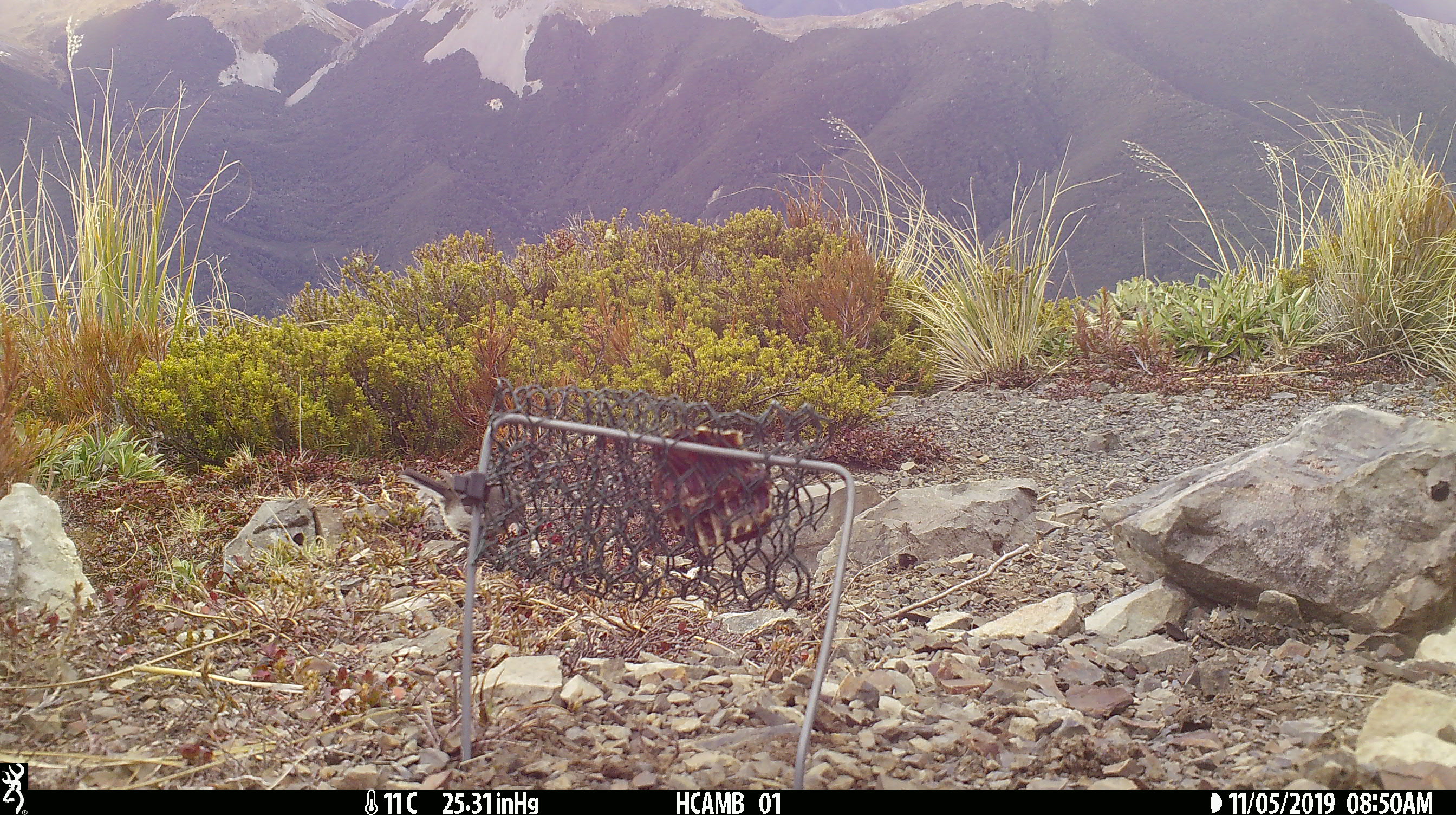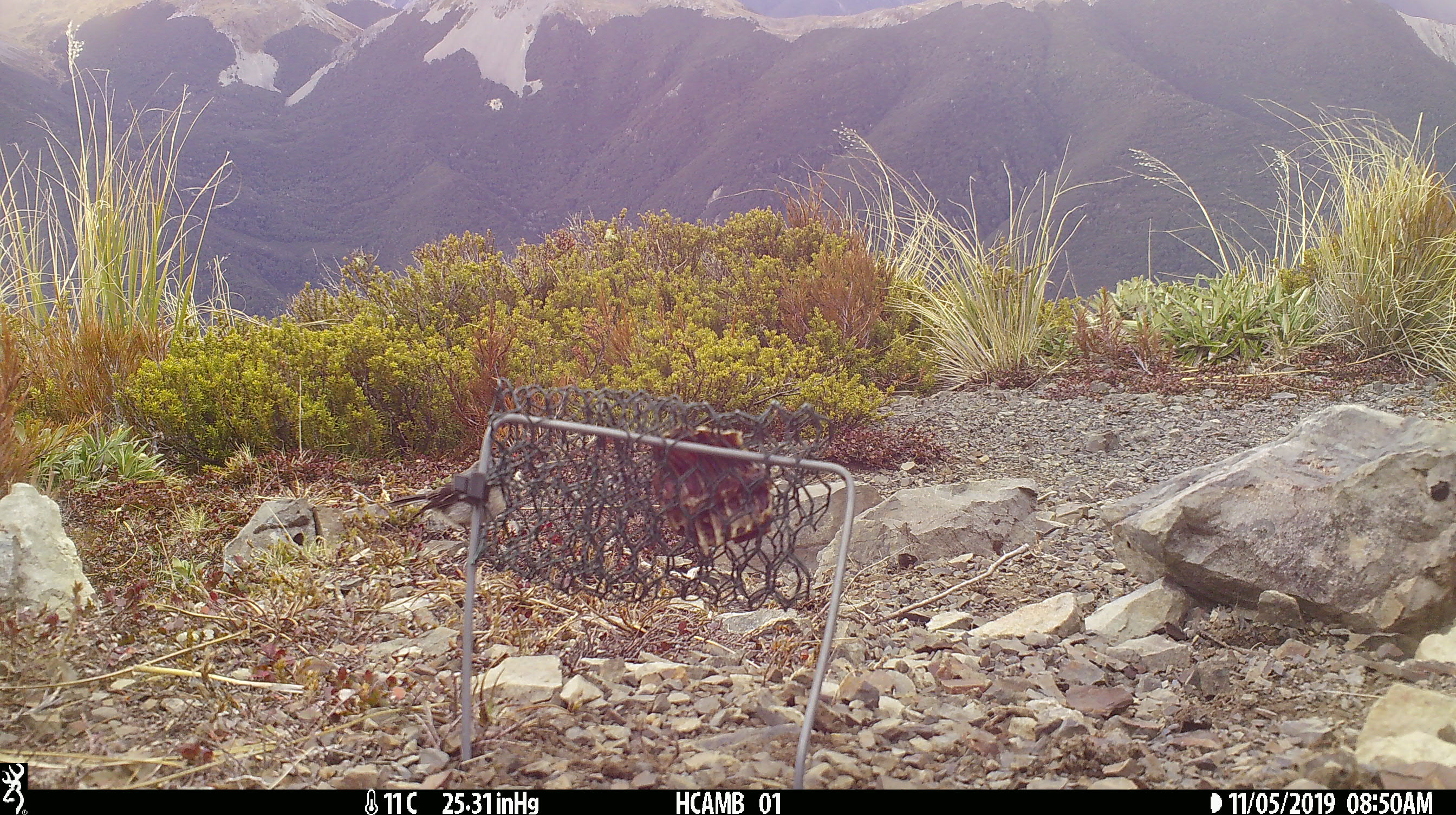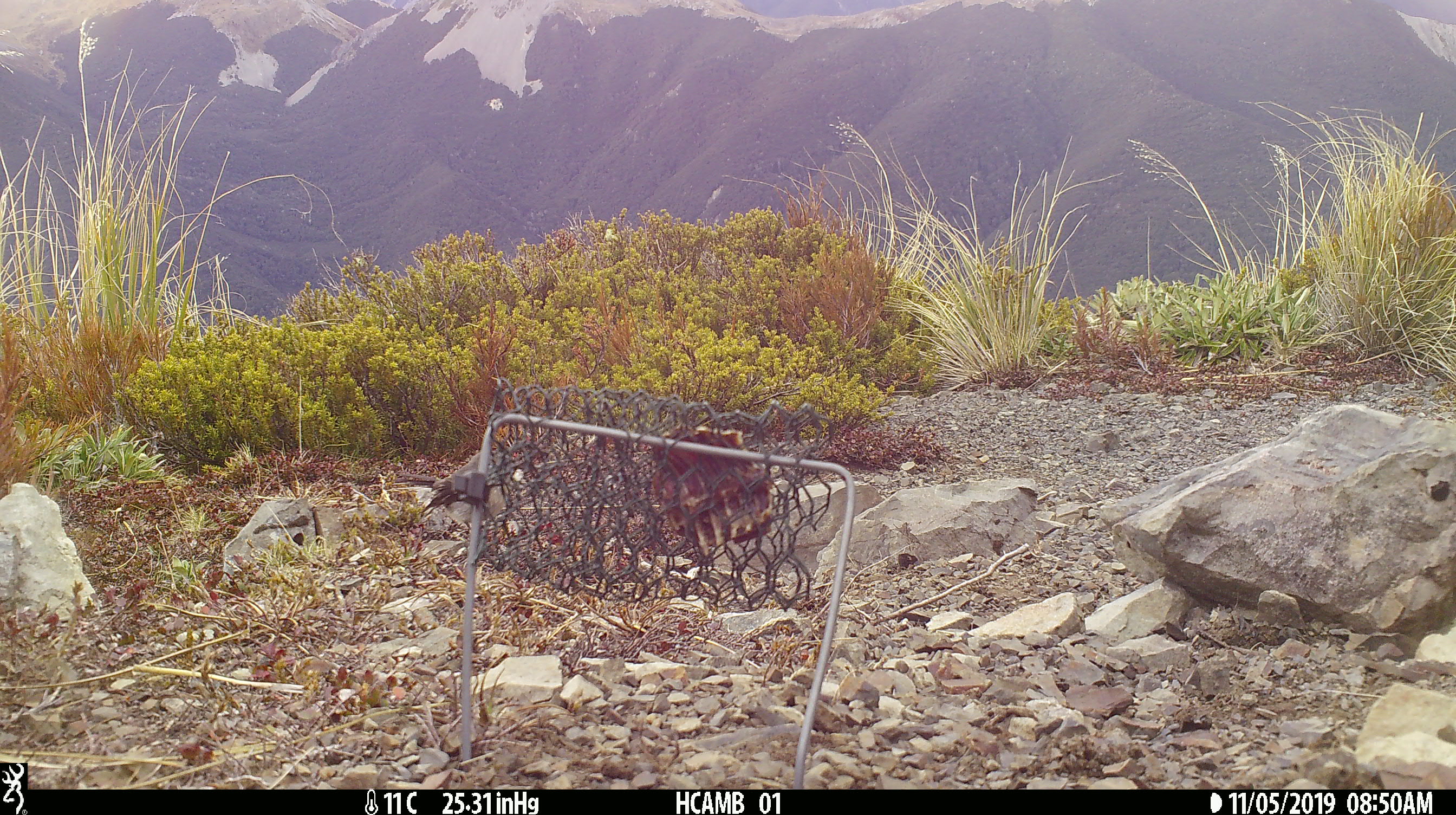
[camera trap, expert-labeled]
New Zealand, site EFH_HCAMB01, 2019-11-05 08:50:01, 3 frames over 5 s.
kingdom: Animalia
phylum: Chordata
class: Aves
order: Passeriformes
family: Petroicidae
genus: Petroica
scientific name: Petroica macrocephala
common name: tomtit